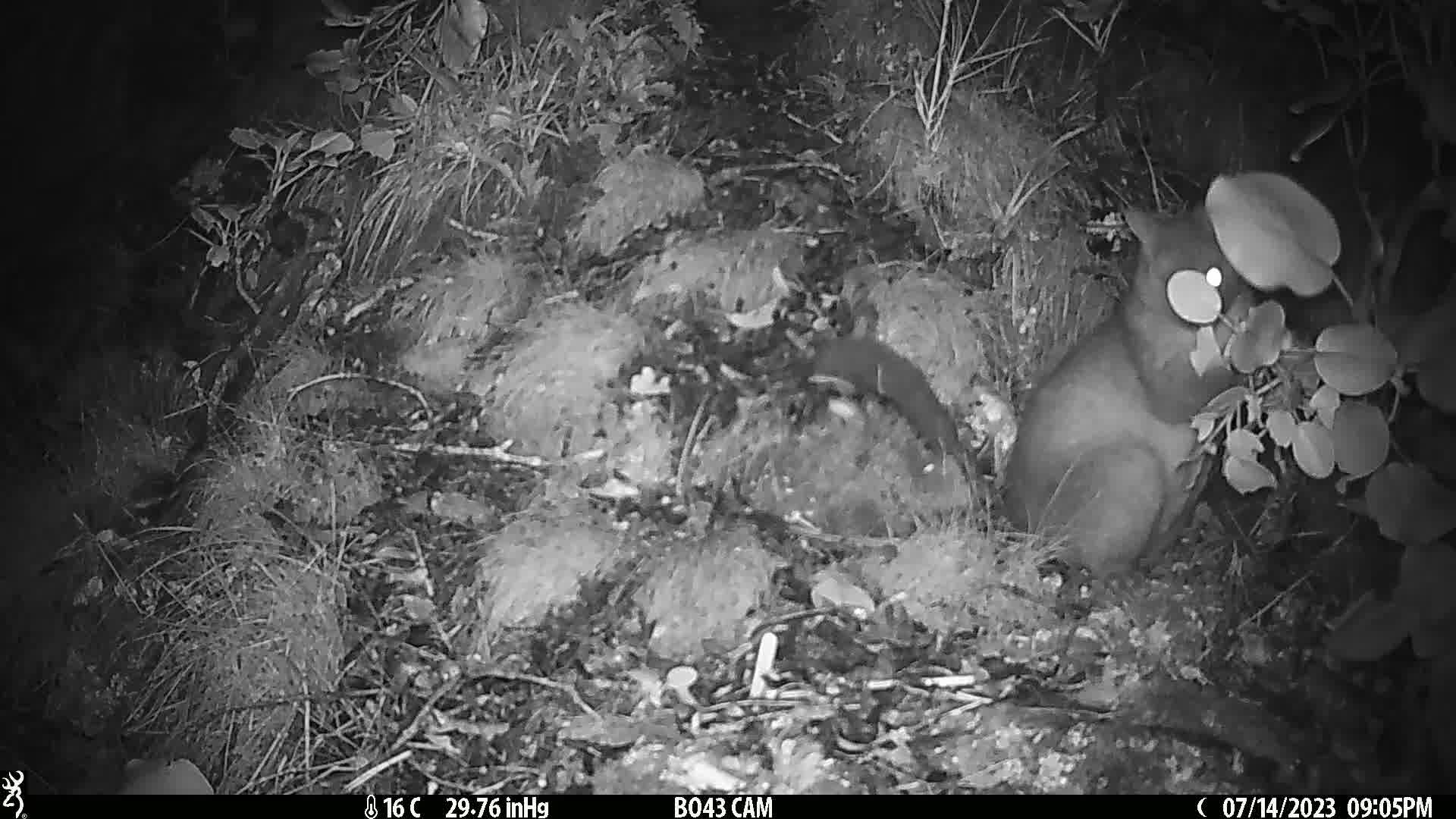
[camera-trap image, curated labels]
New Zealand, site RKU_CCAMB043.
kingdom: Animalia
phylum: Chordata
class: Mammalia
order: Diprotodontia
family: Phalangeridae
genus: Trichosurus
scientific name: Trichosurus vulpecula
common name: common brushtail possum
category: possum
Possum (common brushtail possum) (Trichosurus vulpecula).